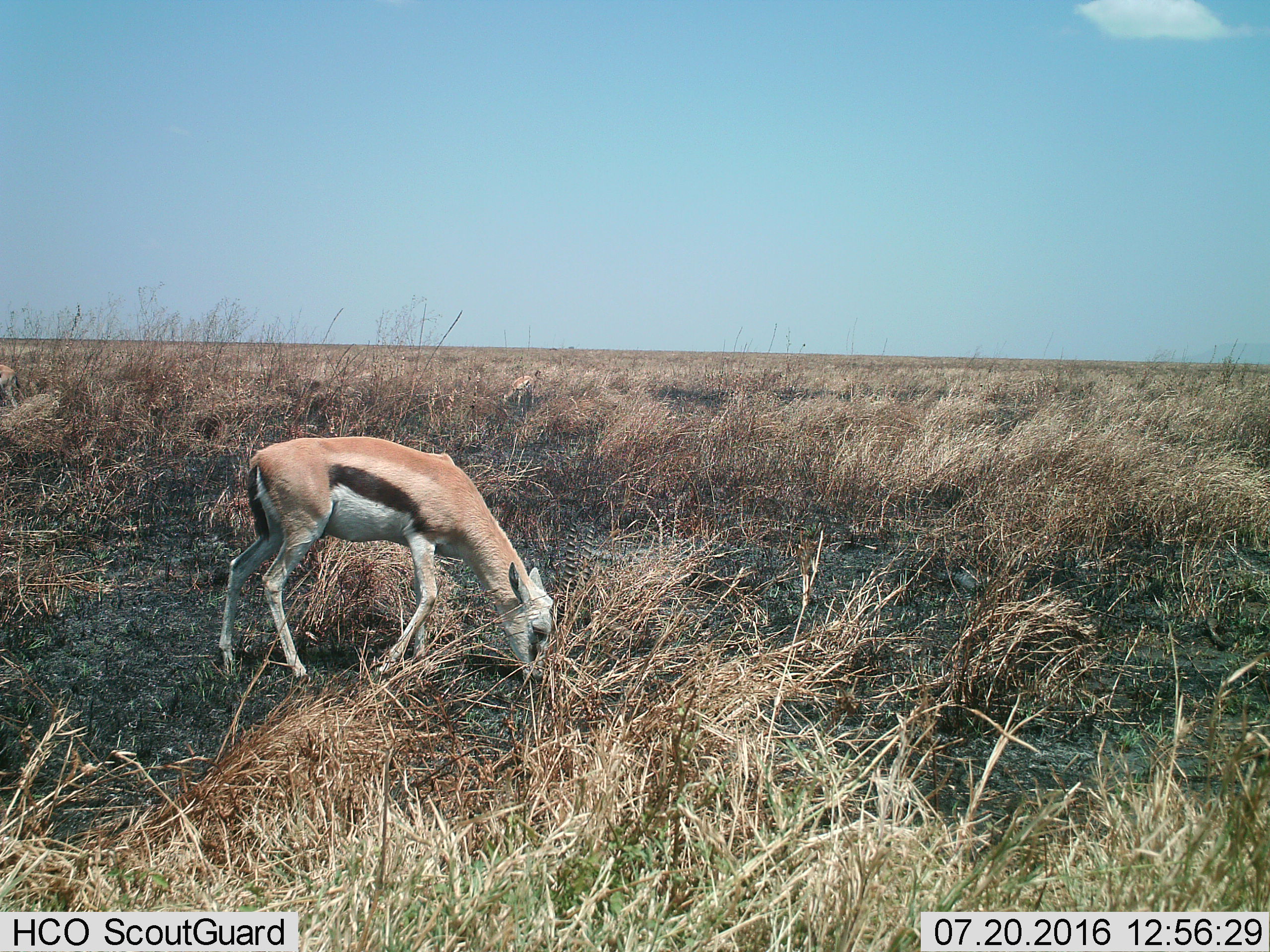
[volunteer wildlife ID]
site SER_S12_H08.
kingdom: Animalia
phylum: Chordata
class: Mammalia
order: Artiodactyla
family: Bovidae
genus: Eudorcas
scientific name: Eudorcas thomsonii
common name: thomson's gazelle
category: gazellethomsons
Gazellethomsons (thomson's gazelle) (Eudorcas thomsonii), count 1. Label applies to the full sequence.